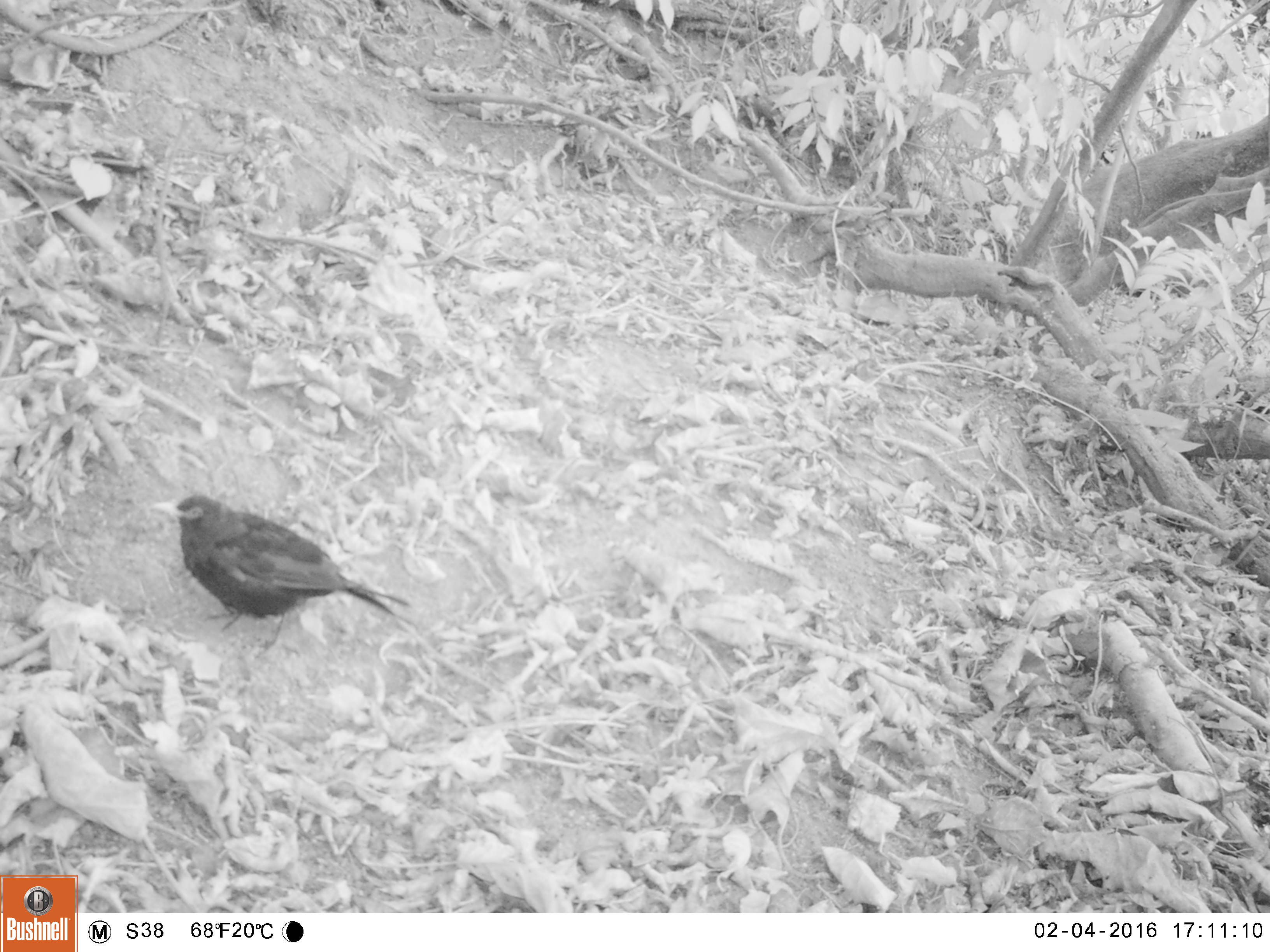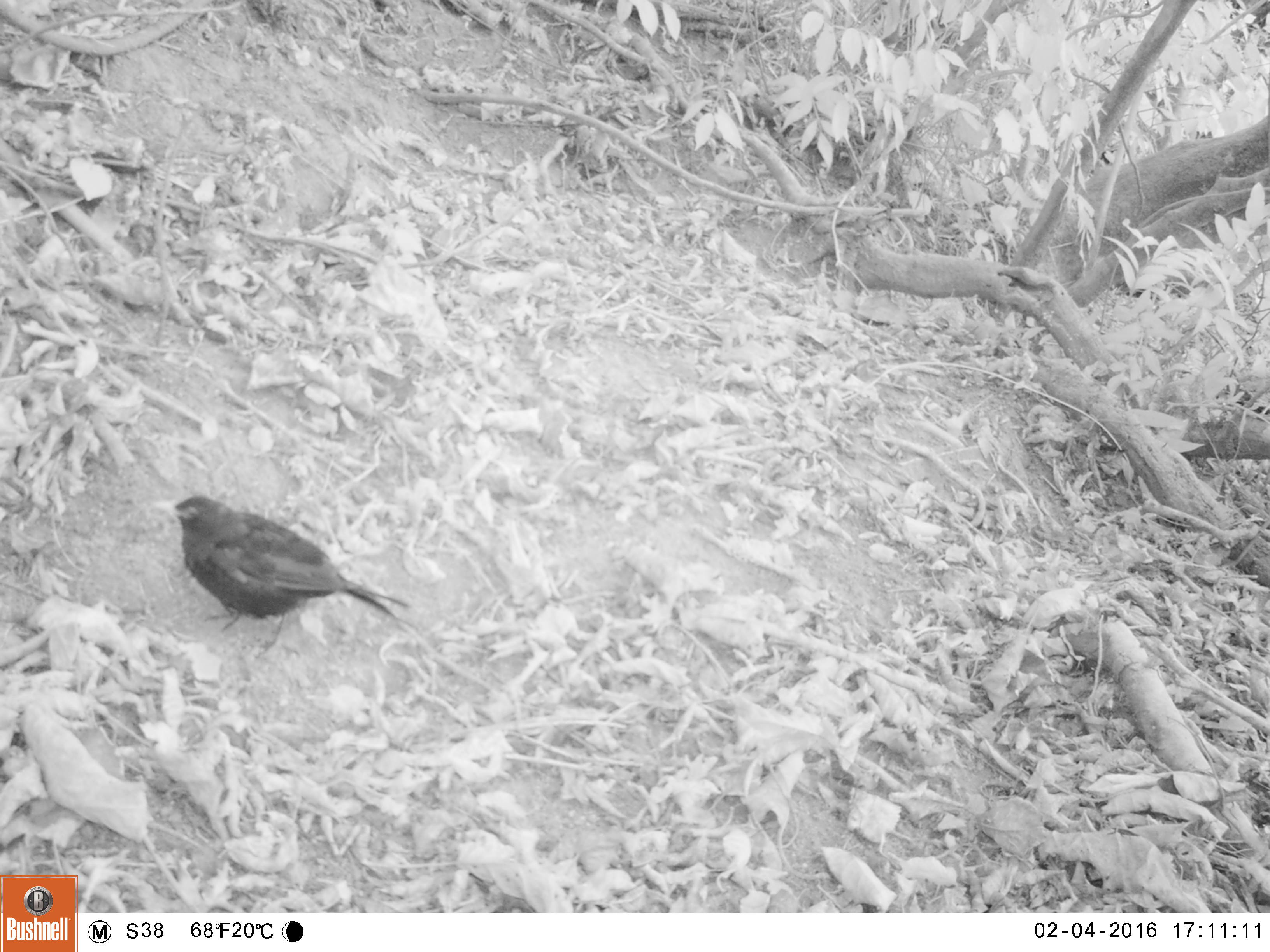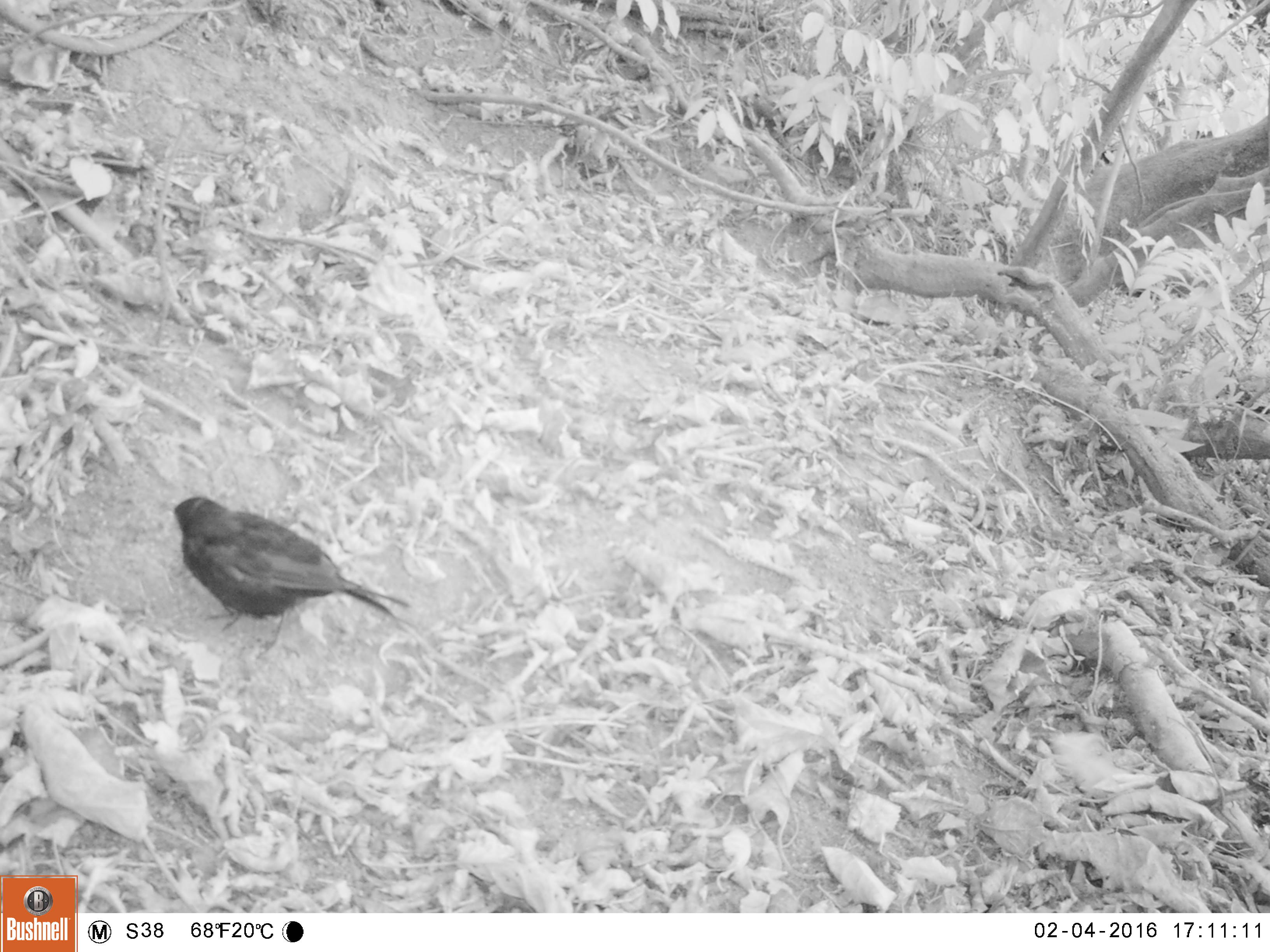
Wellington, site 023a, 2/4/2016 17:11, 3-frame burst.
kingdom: Animalia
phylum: Chordata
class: Aves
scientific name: Aves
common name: bird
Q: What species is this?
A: Bird (Aves).